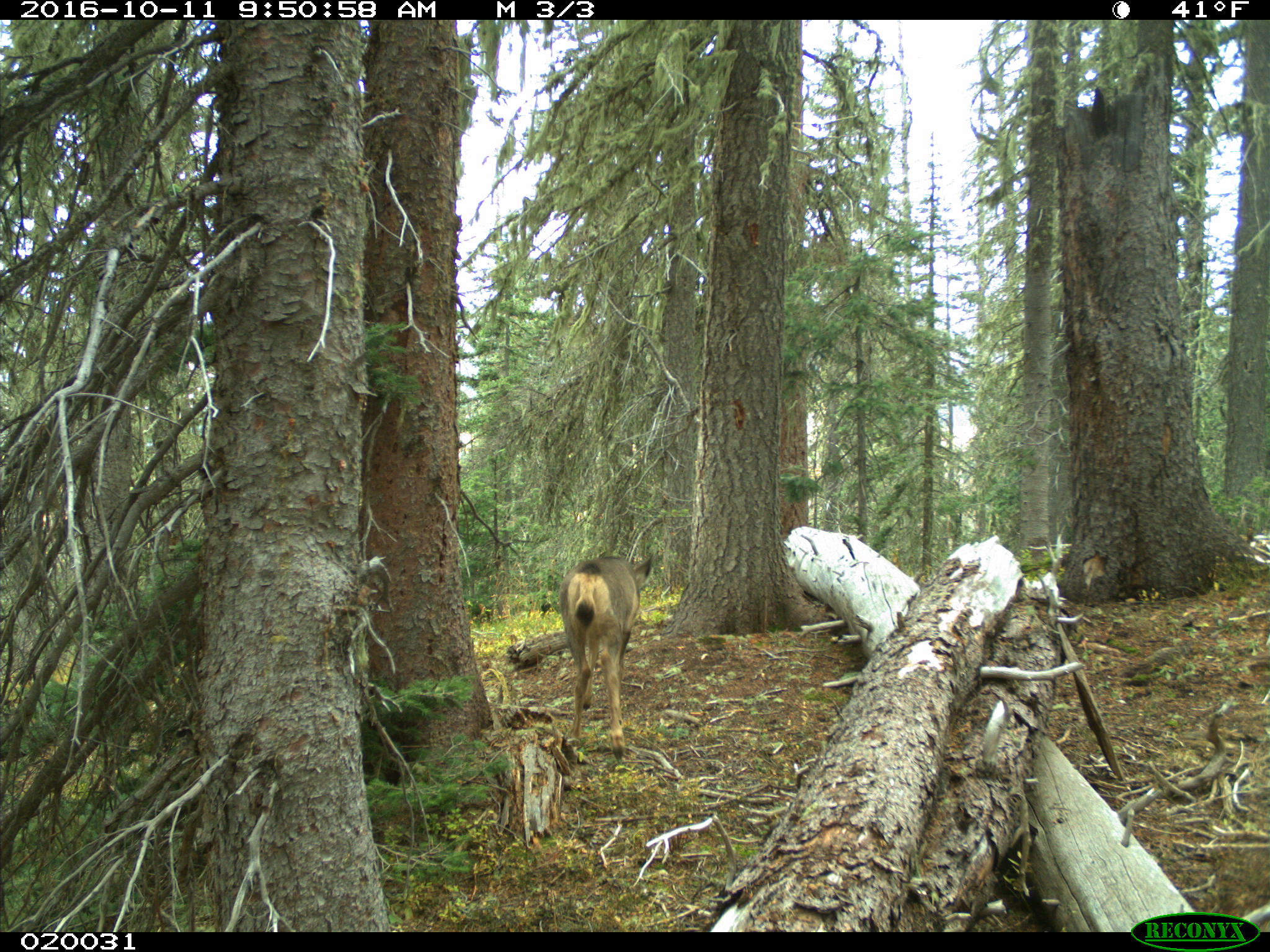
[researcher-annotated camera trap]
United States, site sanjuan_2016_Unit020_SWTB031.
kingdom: Animalia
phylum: Chordata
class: Mammalia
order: Artiodactyla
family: Cervidae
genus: Odocoileus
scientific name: Odocoileus hemionus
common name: mule deer